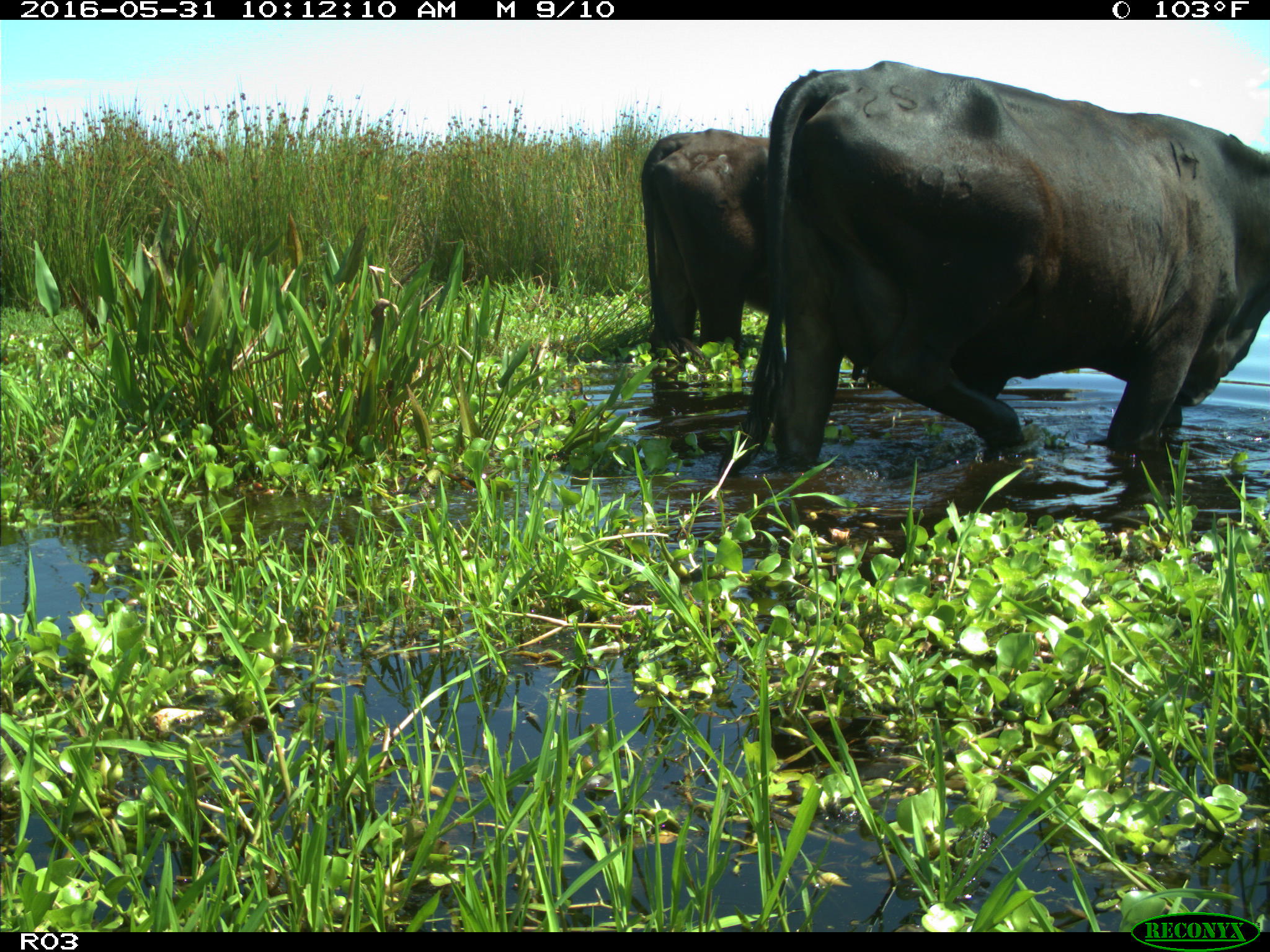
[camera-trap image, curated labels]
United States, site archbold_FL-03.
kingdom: Animalia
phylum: Chordata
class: Mammalia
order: Artiodactyla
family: Bovidae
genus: Bos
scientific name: Bos taurus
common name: domestic cow